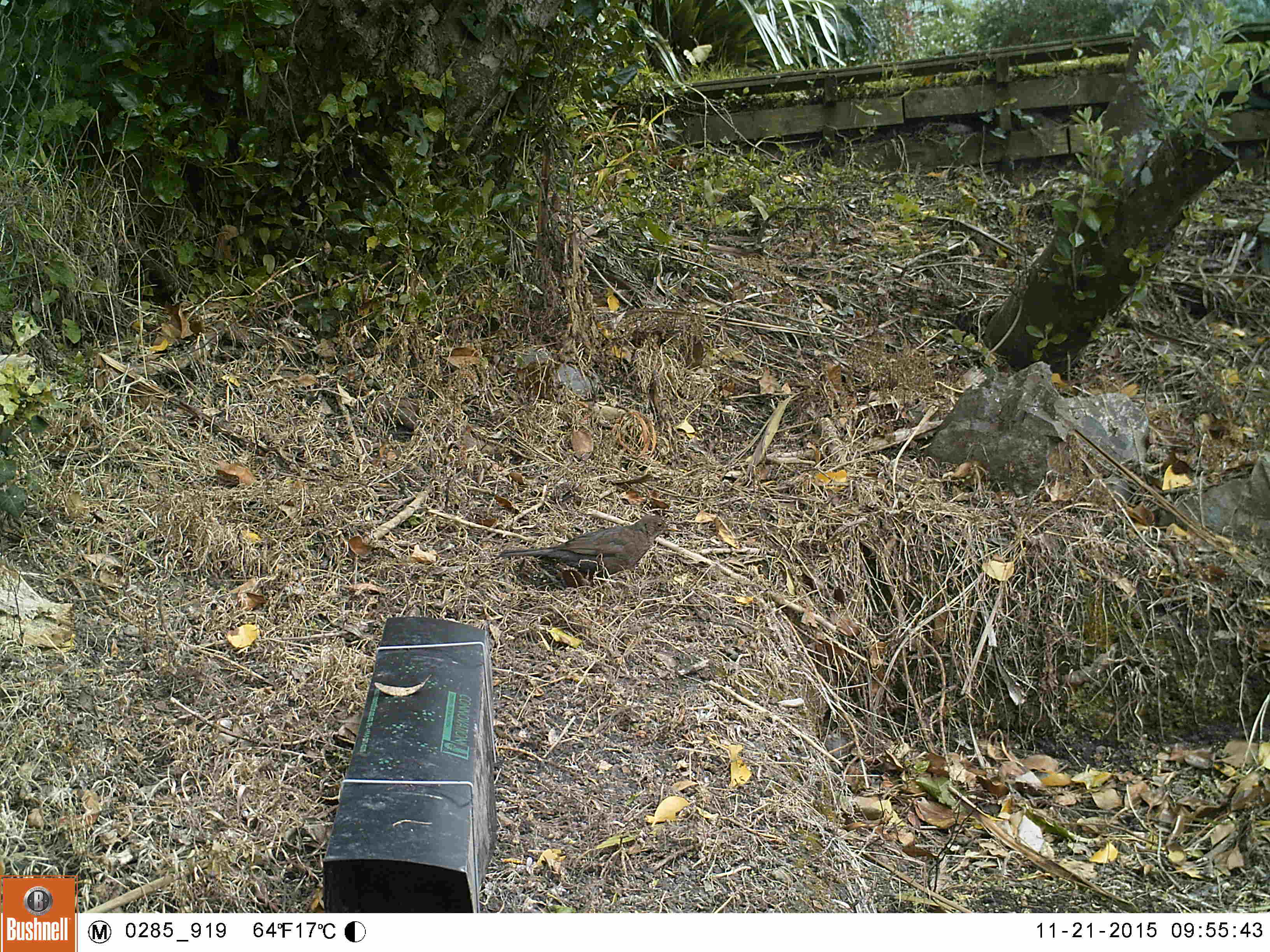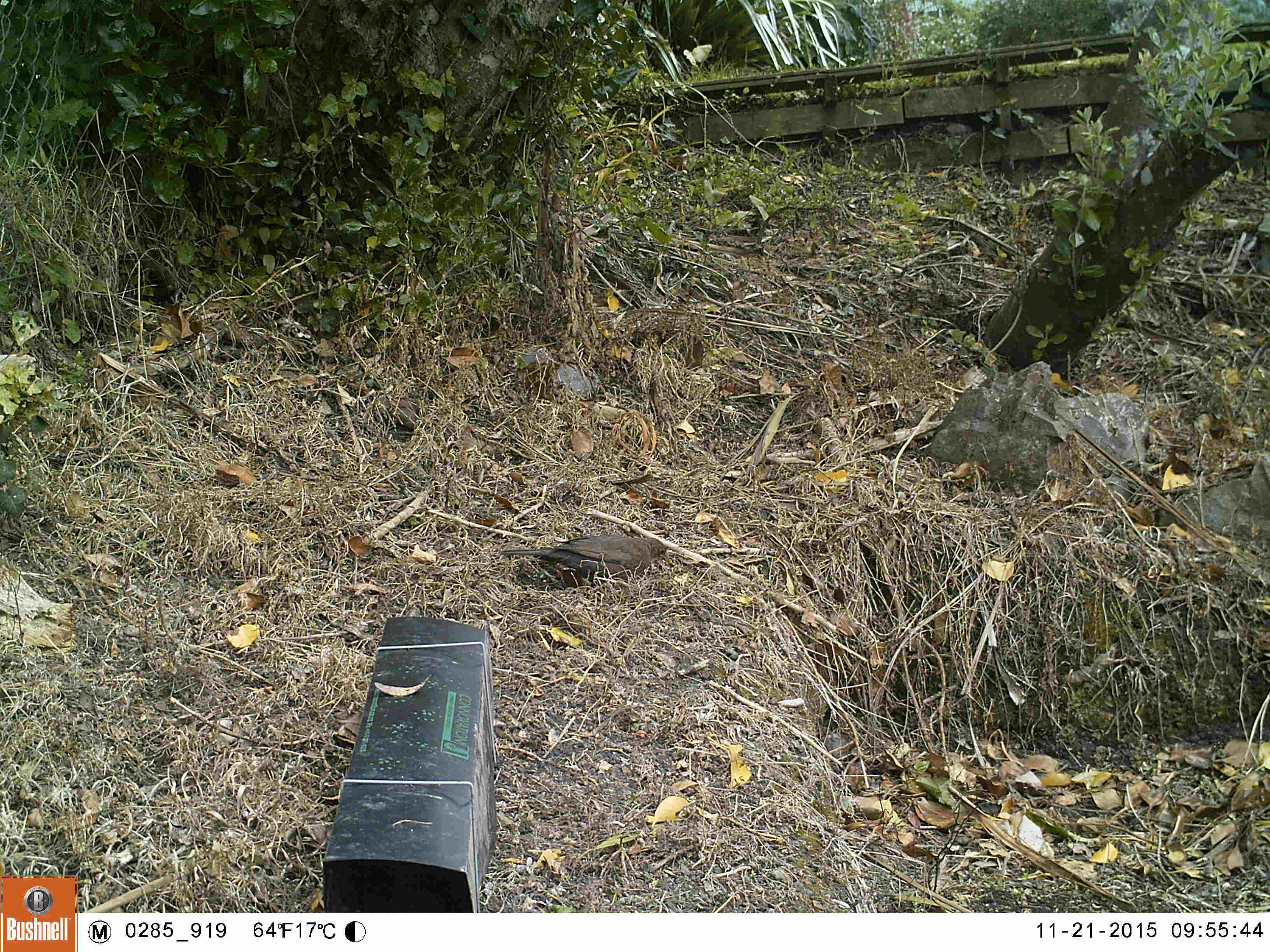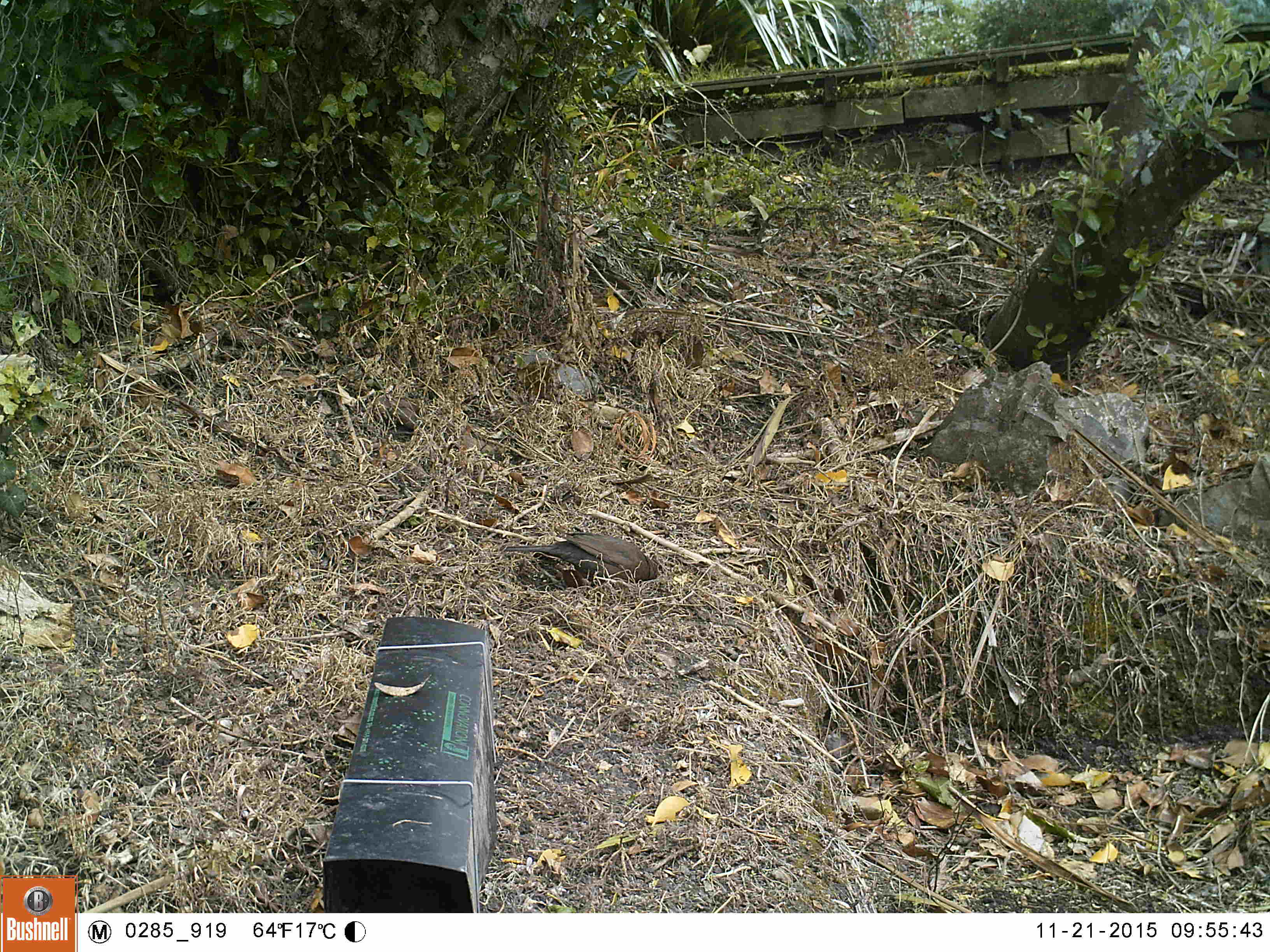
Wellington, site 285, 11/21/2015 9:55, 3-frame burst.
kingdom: Animalia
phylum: Chordata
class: Aves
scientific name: Aves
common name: bird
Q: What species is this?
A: Bird (Aves).